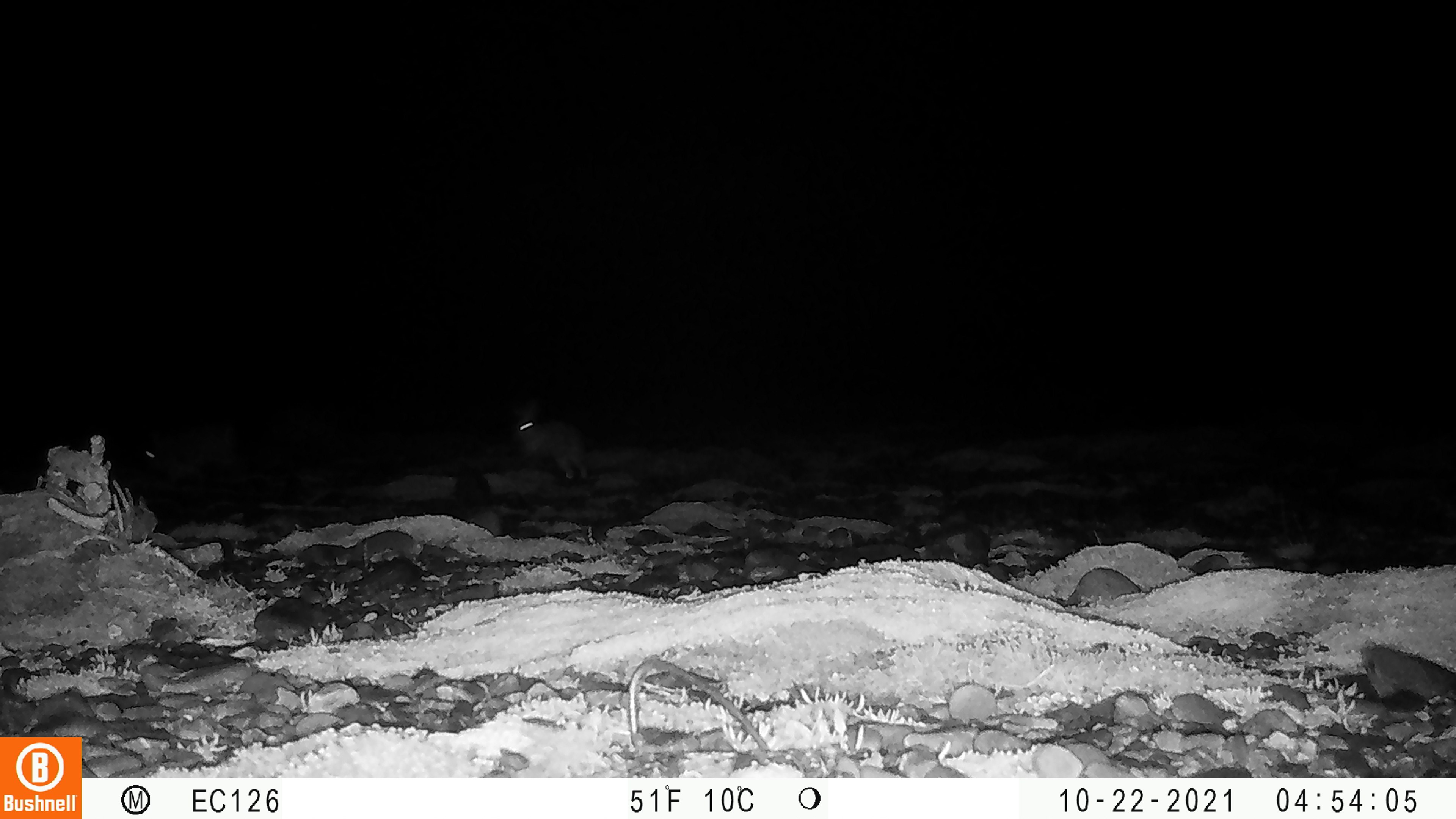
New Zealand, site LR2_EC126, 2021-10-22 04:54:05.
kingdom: Animalia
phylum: Chordata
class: Mammalia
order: Lagomorpha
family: Leporidae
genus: Oryctolagus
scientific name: Oryctolagus cuniculus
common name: european rabbit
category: rabbit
Rabbit (european rabbit) (Oryctolagus cuniculus).